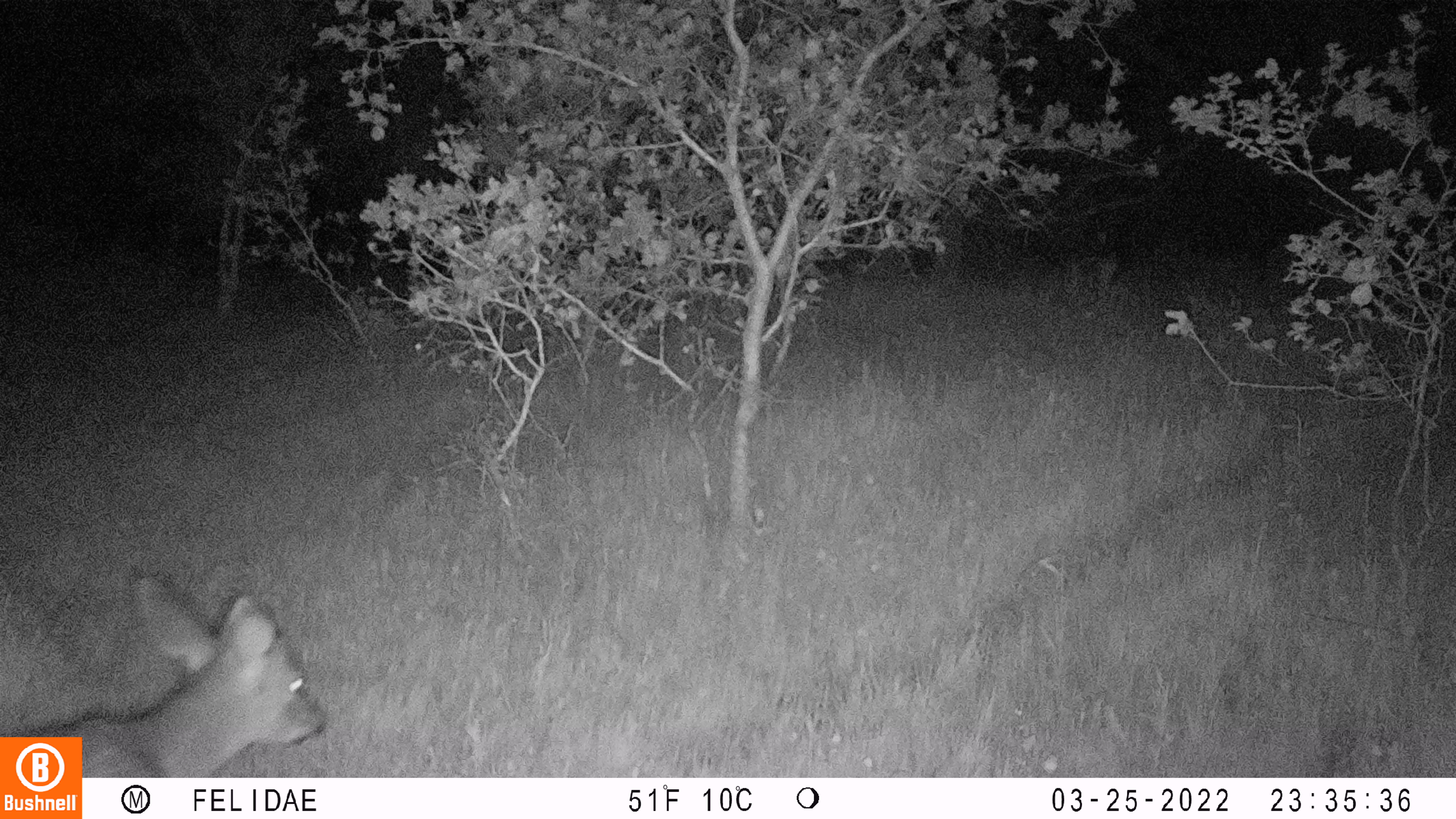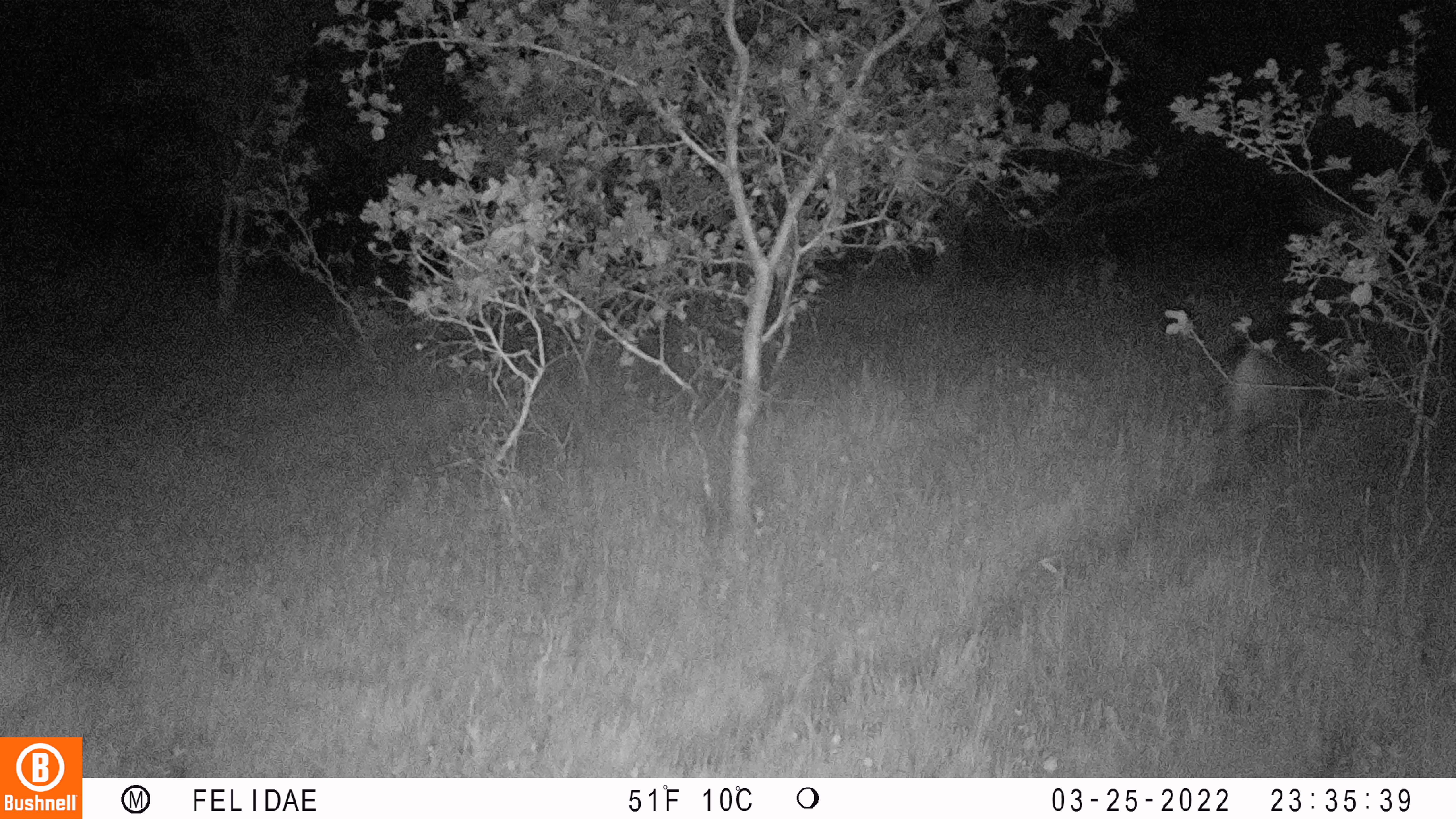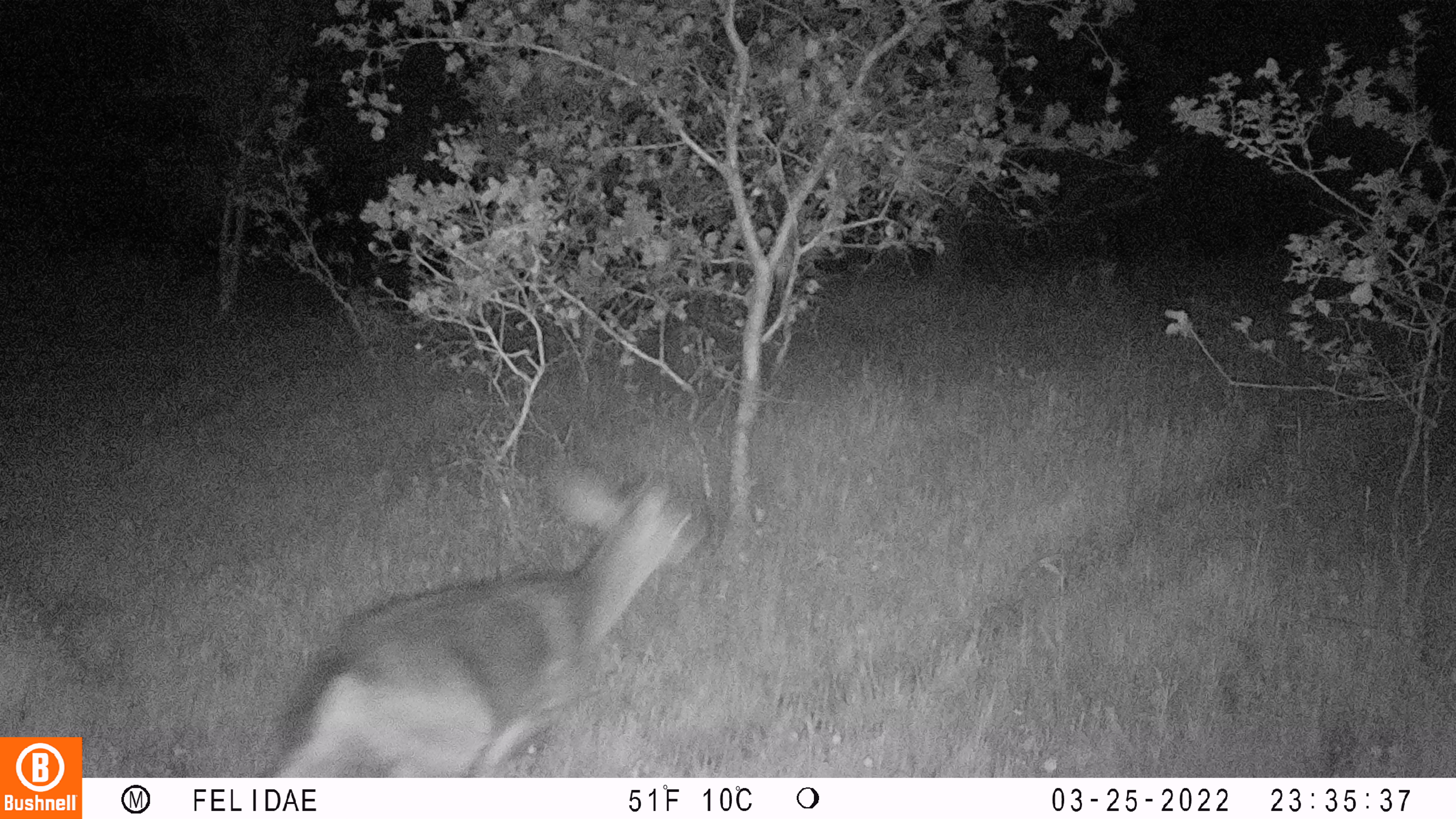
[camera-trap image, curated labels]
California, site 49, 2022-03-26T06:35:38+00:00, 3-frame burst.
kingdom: Animalia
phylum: Chordata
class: Mammalia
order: Artiodactyla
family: Cervidae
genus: Odocoileus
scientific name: Odocoileus hemionus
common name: mule deer